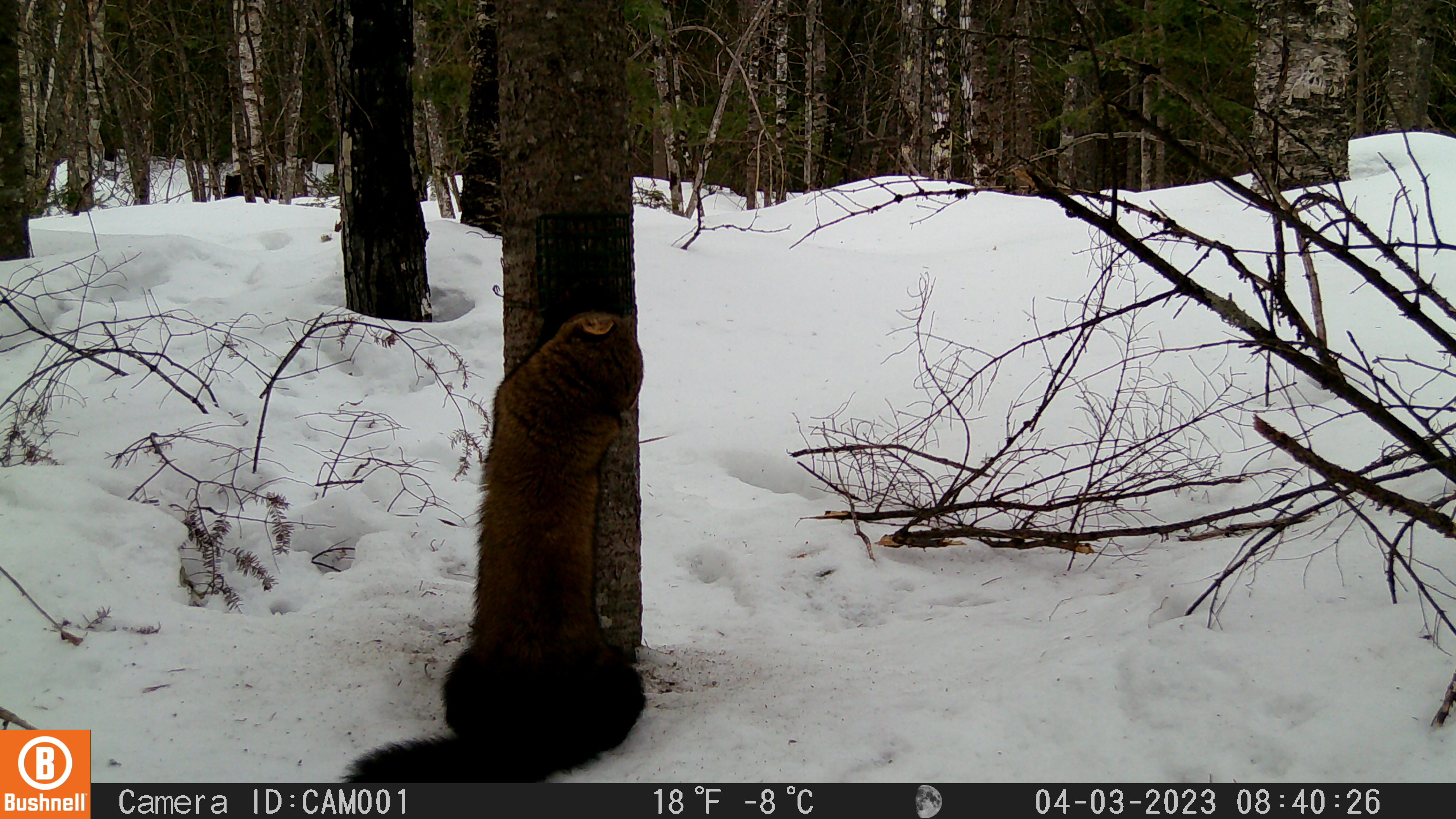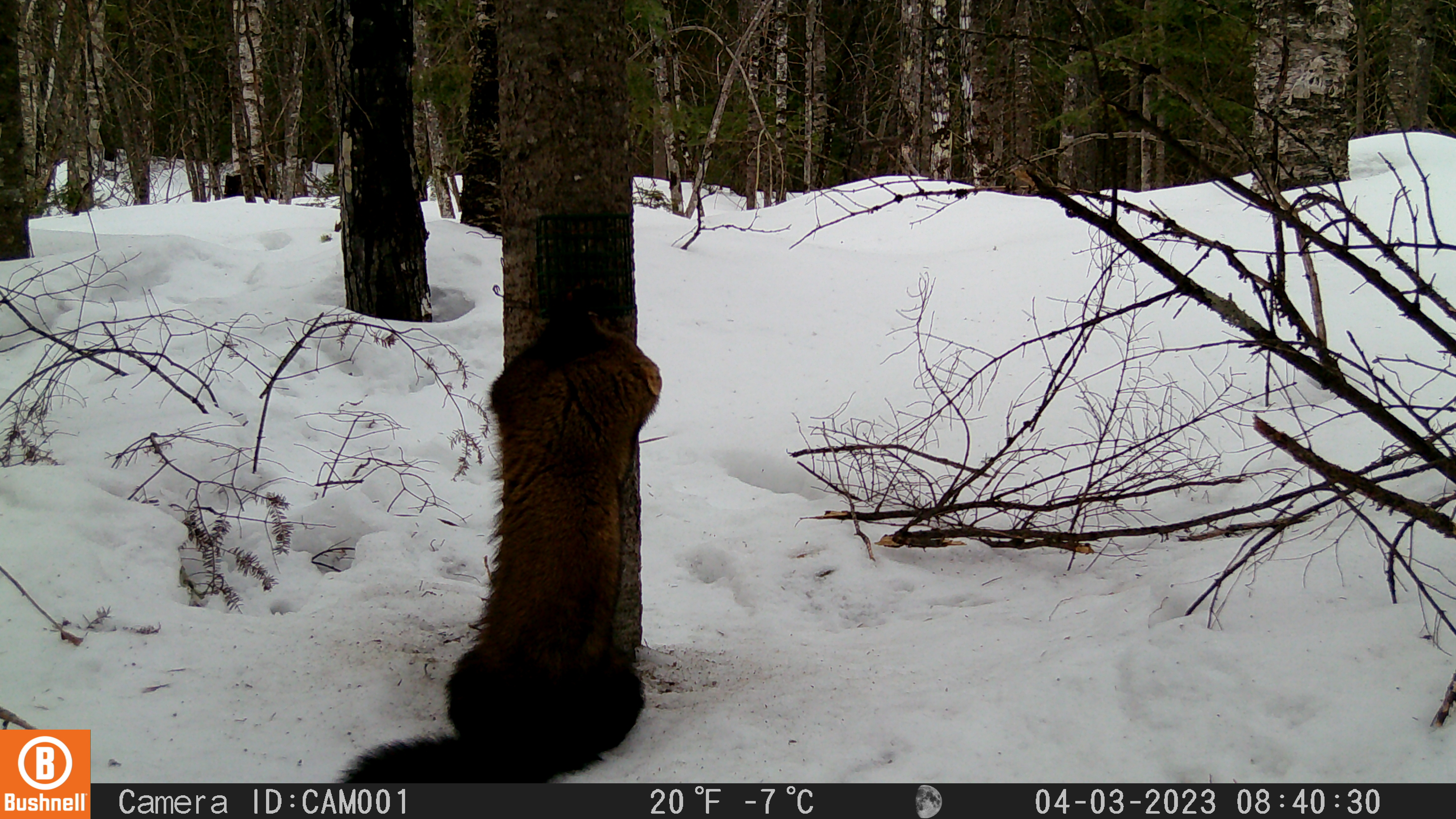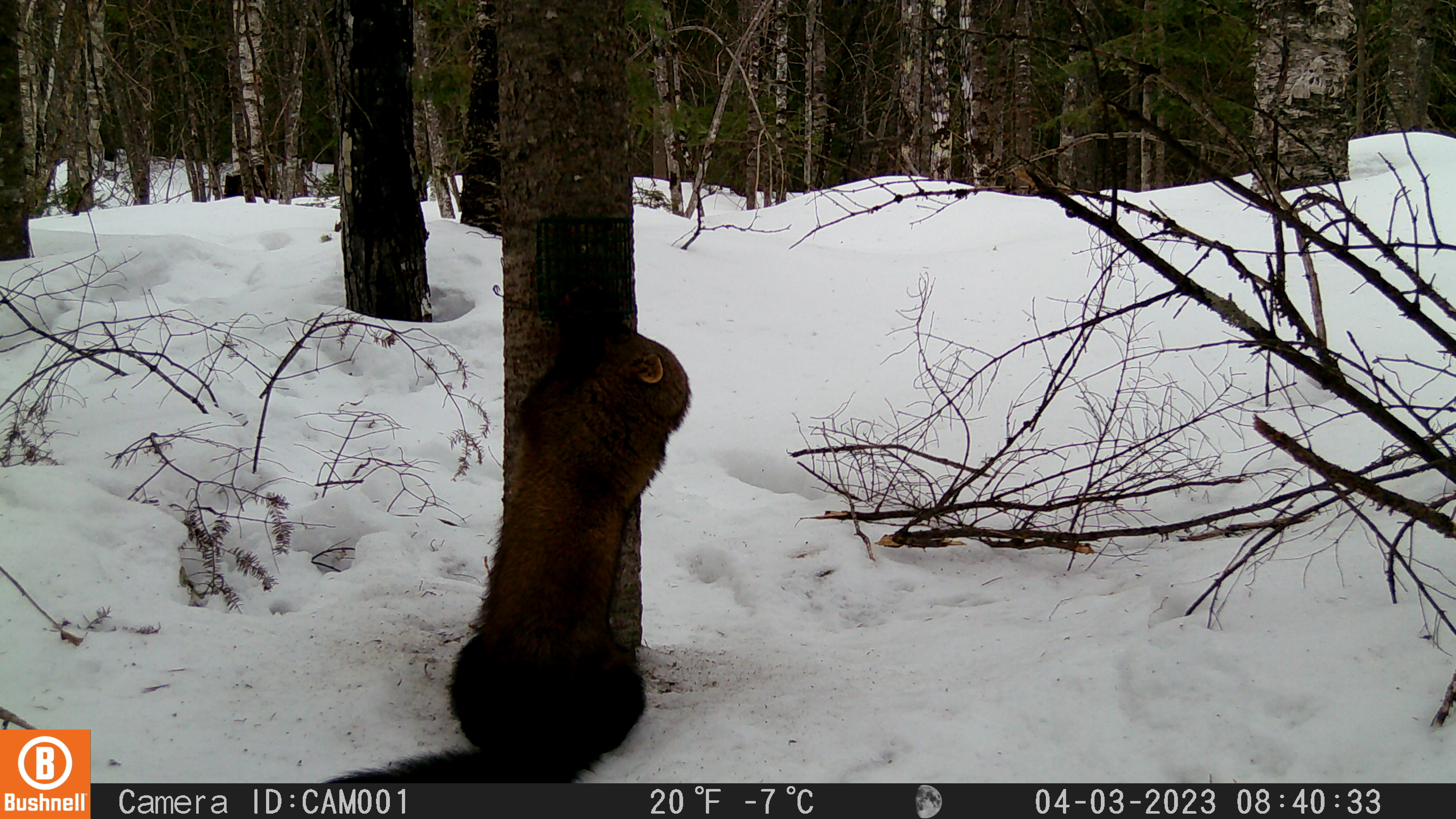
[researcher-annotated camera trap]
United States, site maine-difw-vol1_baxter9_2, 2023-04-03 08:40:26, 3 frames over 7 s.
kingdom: Animalia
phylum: Chordata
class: Mammalia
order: Carnivora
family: Mustelidae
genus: Martes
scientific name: Martes americana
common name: american marten